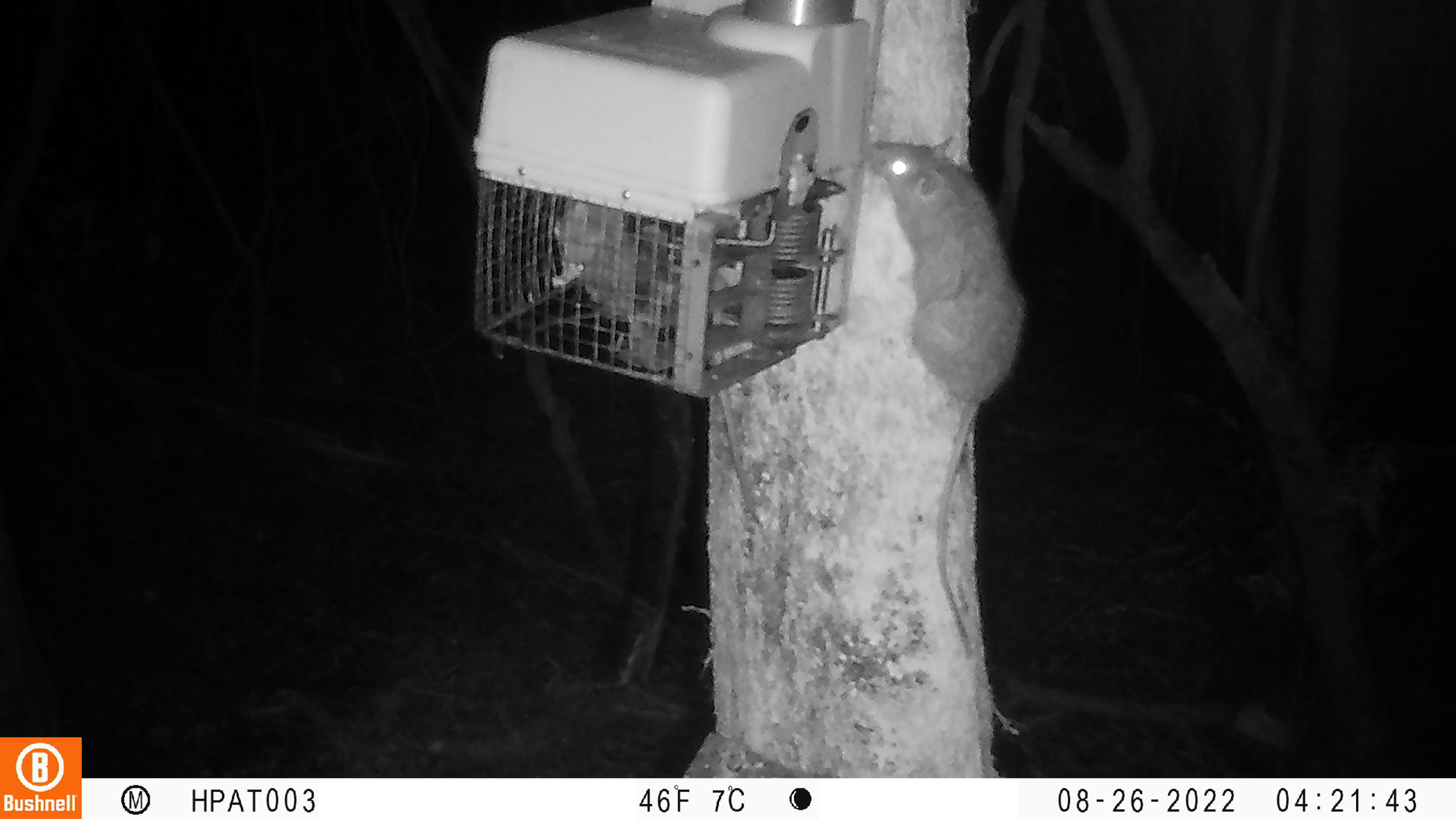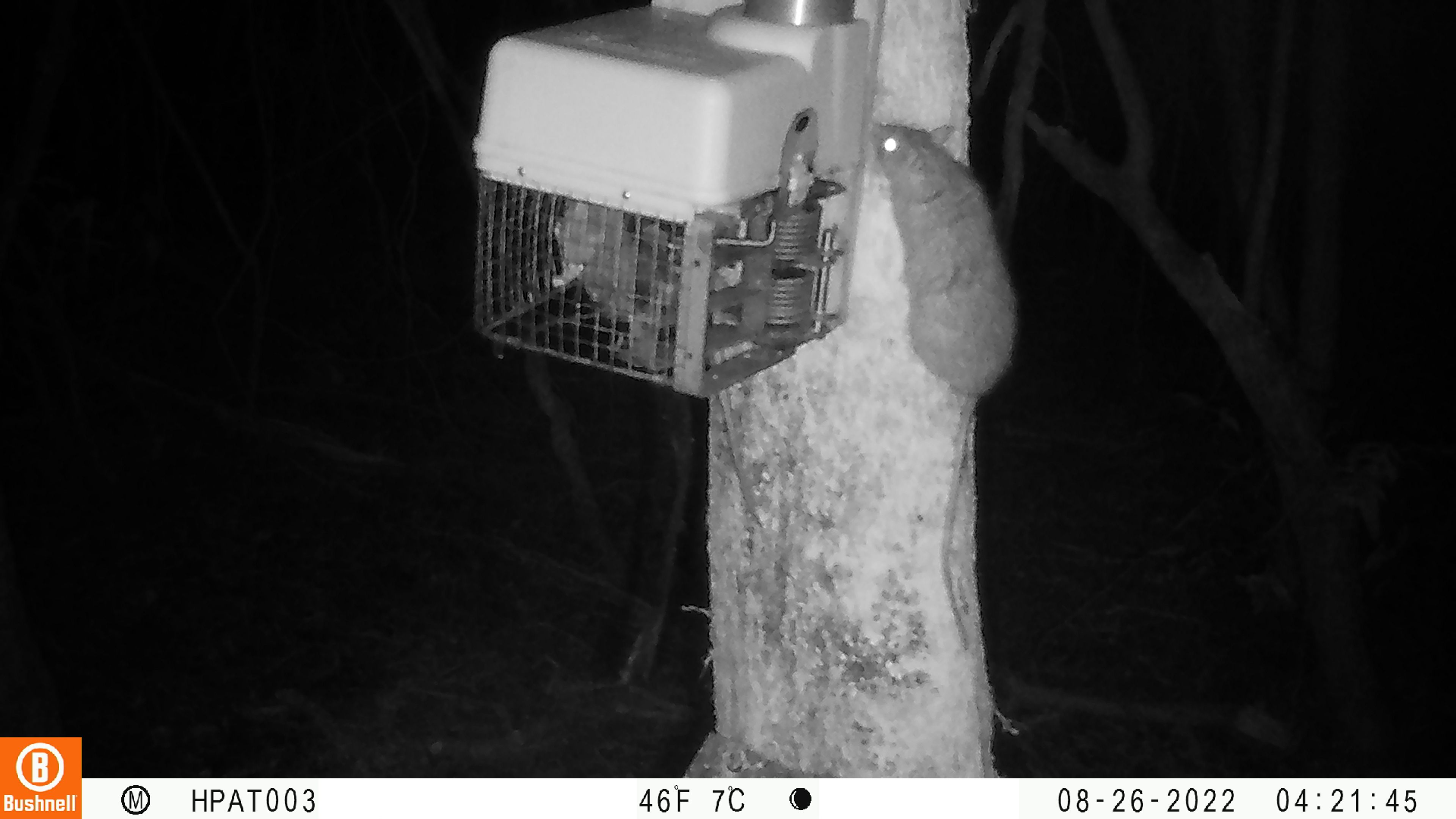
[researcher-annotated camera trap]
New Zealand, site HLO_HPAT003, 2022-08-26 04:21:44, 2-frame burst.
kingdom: Animalia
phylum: Chordata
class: Mammalia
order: Rodentia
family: Muridae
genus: Rattus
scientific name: Rattus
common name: rat